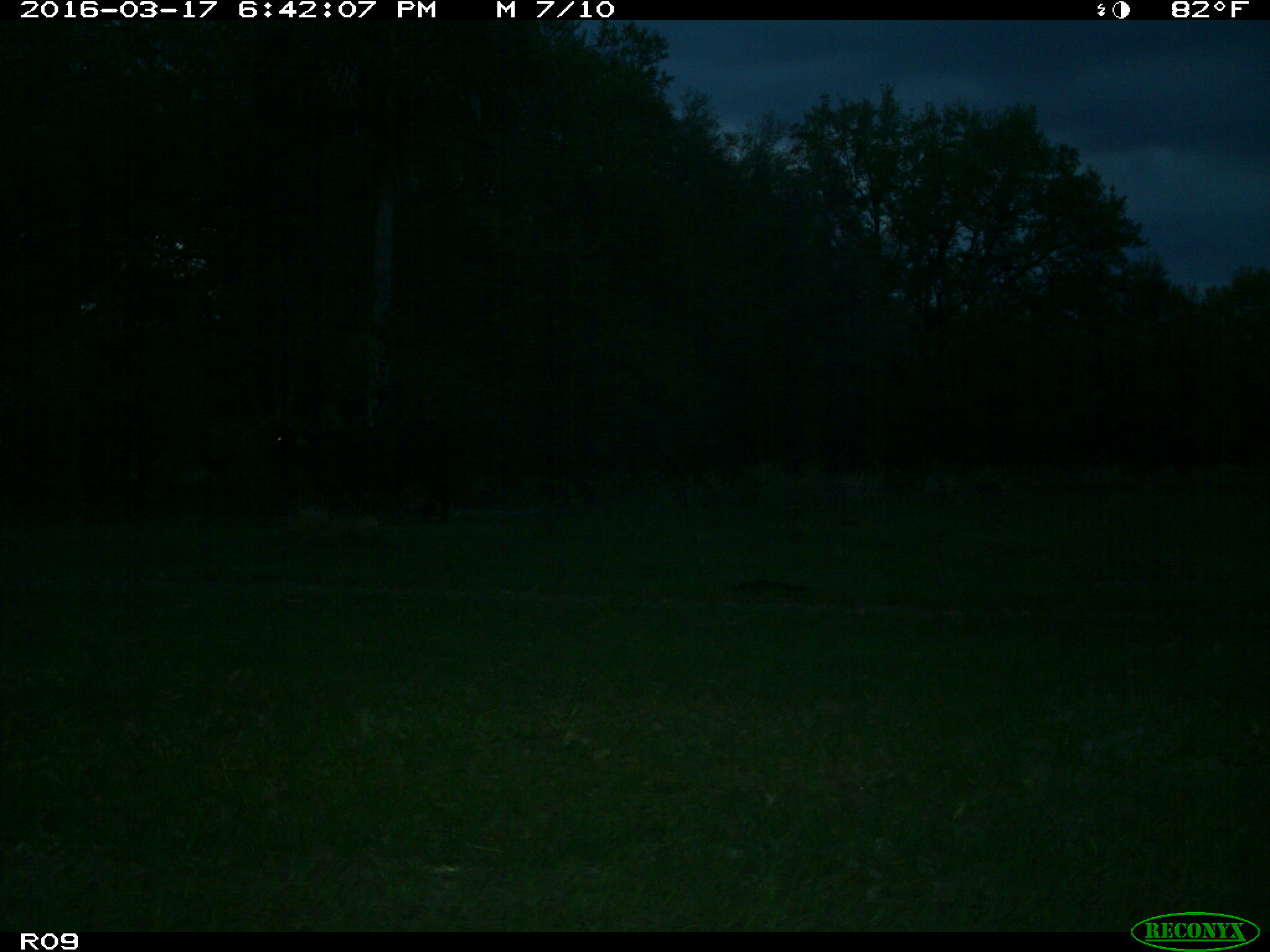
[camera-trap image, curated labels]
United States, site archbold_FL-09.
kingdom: Animalia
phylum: Chordata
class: Mammalia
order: Artiodactyla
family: Bovidae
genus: Bos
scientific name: Bos taurus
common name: domestic cow